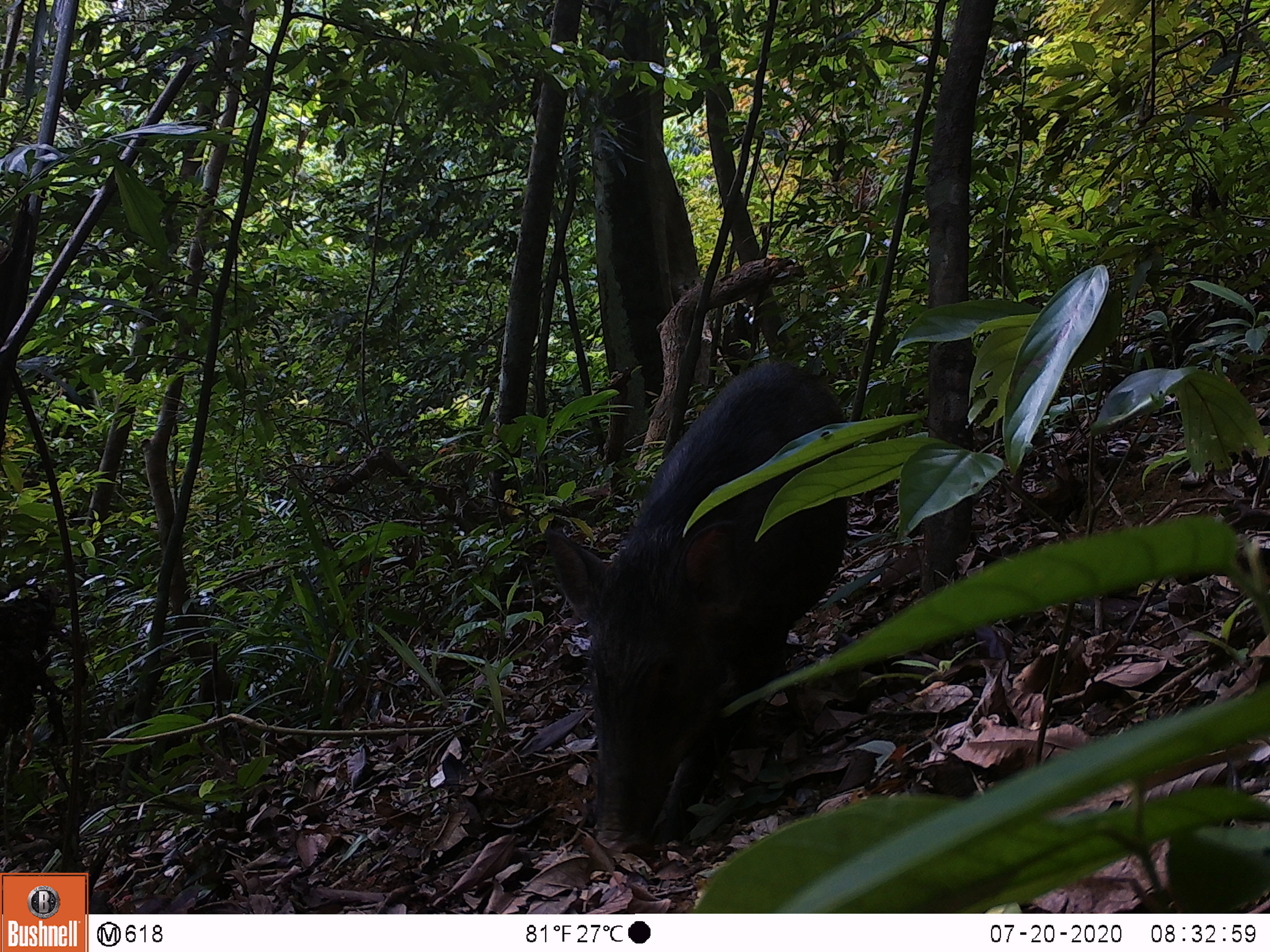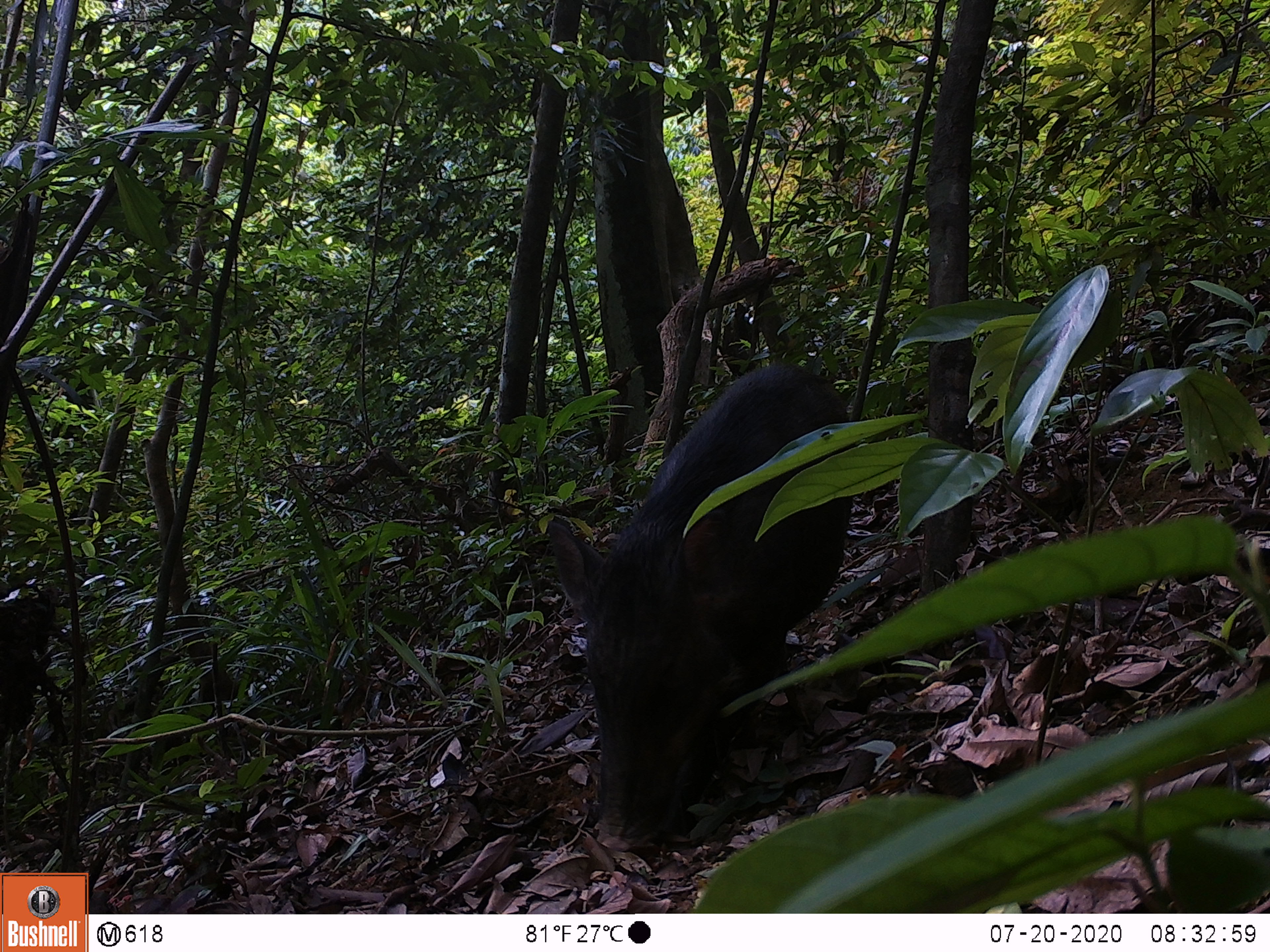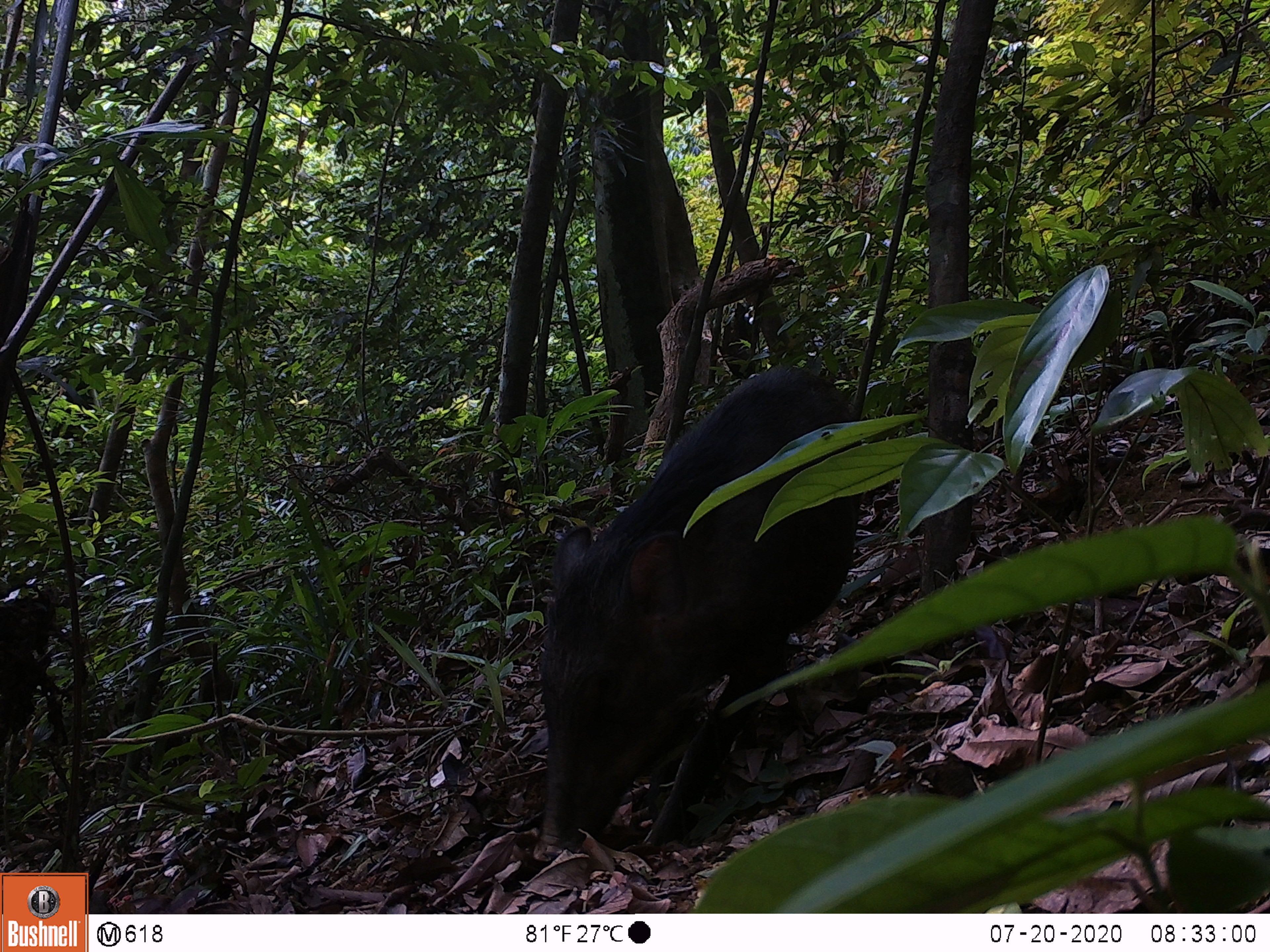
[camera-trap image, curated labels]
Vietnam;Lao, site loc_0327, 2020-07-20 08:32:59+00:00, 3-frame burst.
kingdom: Animalia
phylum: Chordata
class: Mammalia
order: Artiodactyla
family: Suidae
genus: Sus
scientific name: Sus scrofa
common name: eurasian wild pig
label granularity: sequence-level